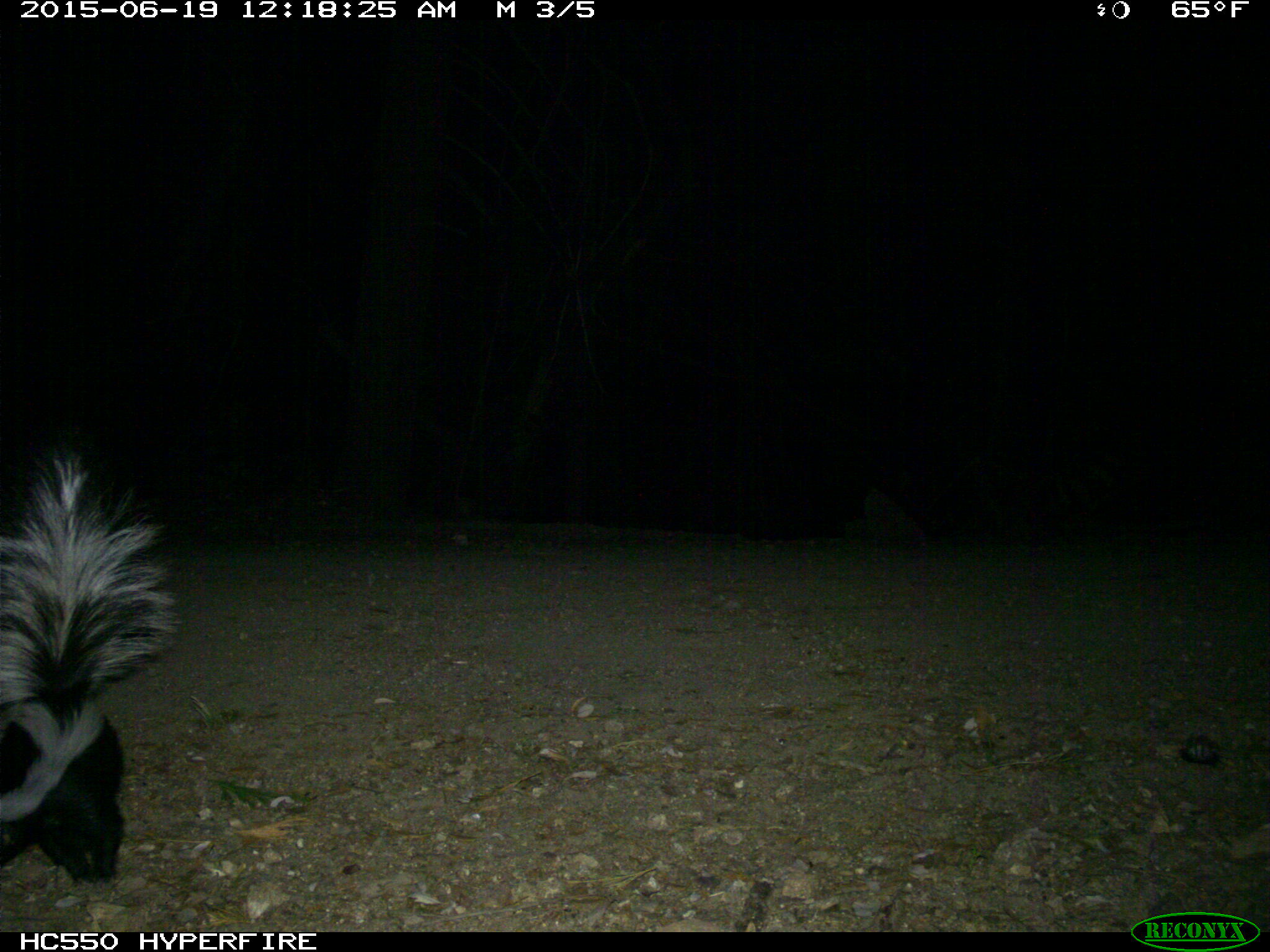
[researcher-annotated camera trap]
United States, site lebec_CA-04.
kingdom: Animalia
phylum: Chordata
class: Mammalia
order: Carnivora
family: Mephitidae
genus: Mephitis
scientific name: Mephitis mephitis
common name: striped skunk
Mephitis mephitis (striped skunk).